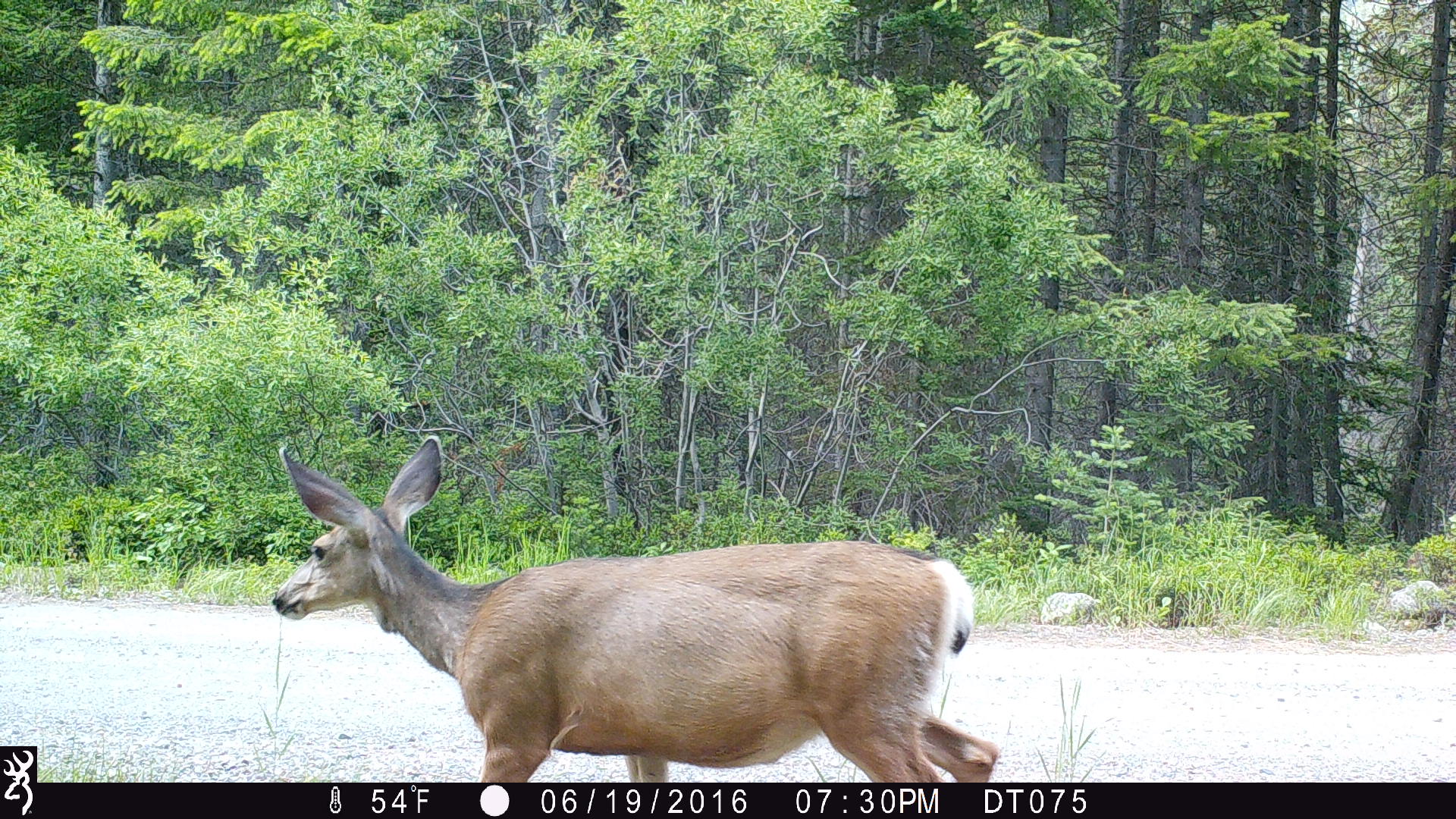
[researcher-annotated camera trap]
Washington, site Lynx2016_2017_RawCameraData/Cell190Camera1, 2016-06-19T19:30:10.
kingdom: Animalia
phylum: Chordata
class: Mammalia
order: Artiodactyla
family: Cervidae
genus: Odocoileus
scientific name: Odocoileus hemionus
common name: mule deer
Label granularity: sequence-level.